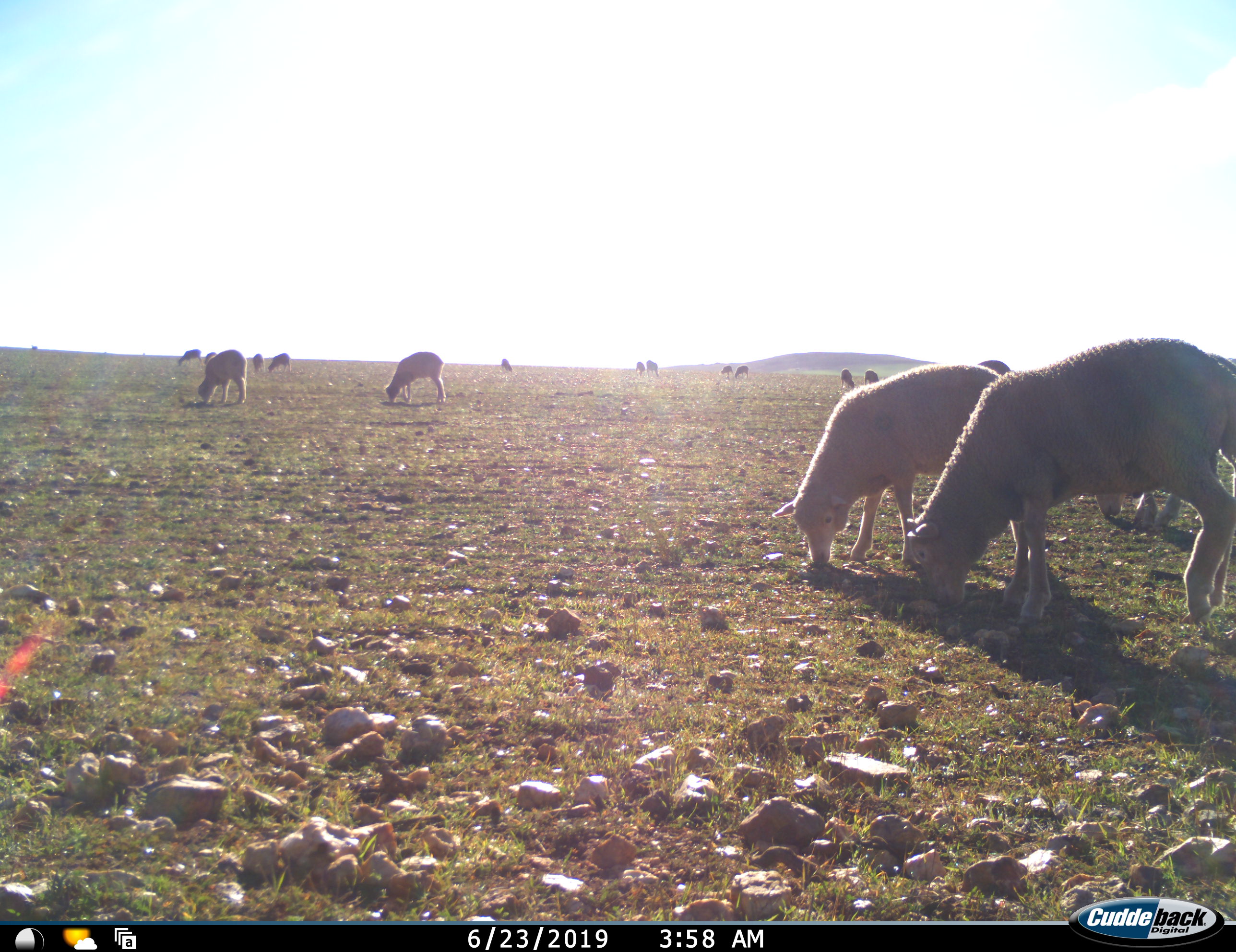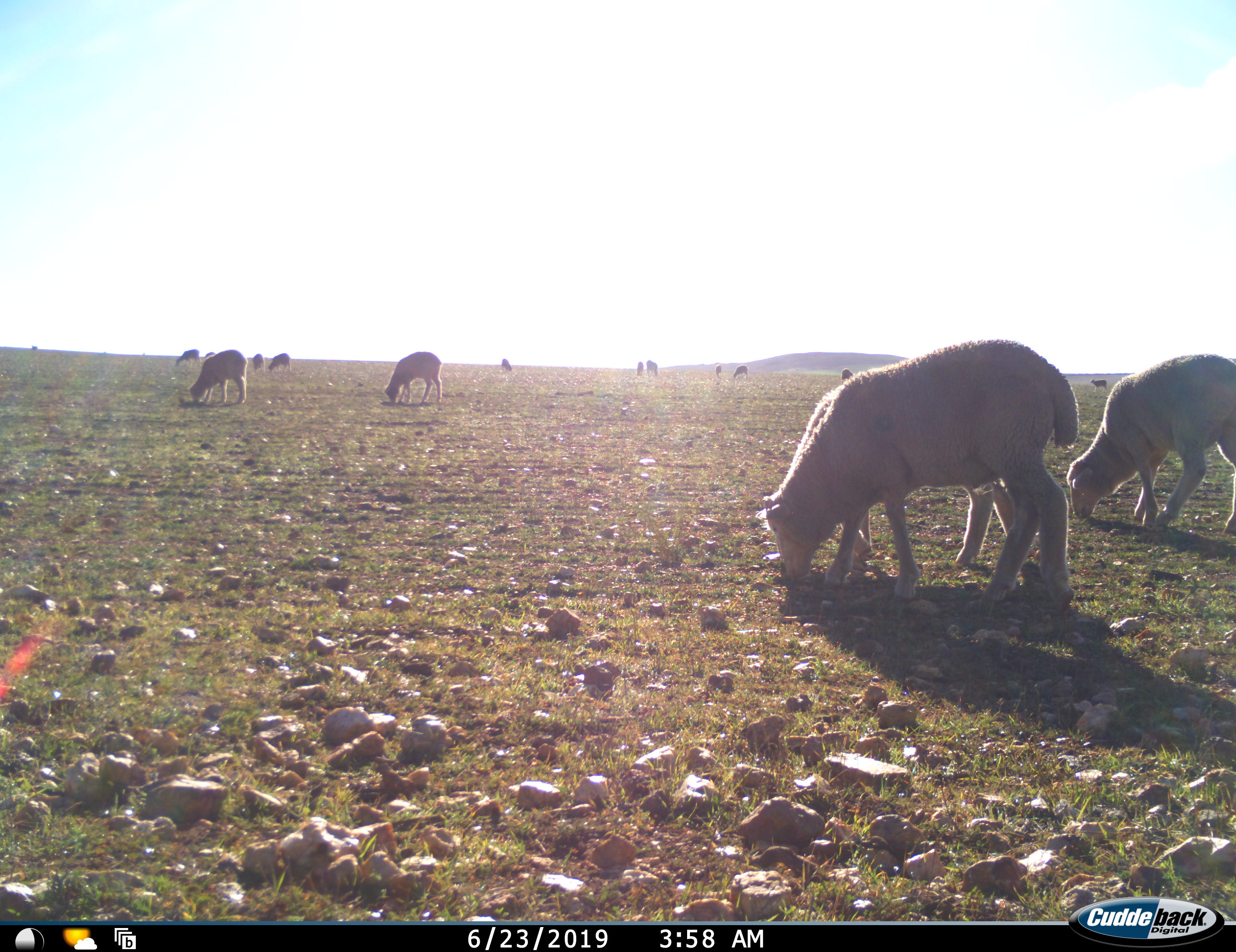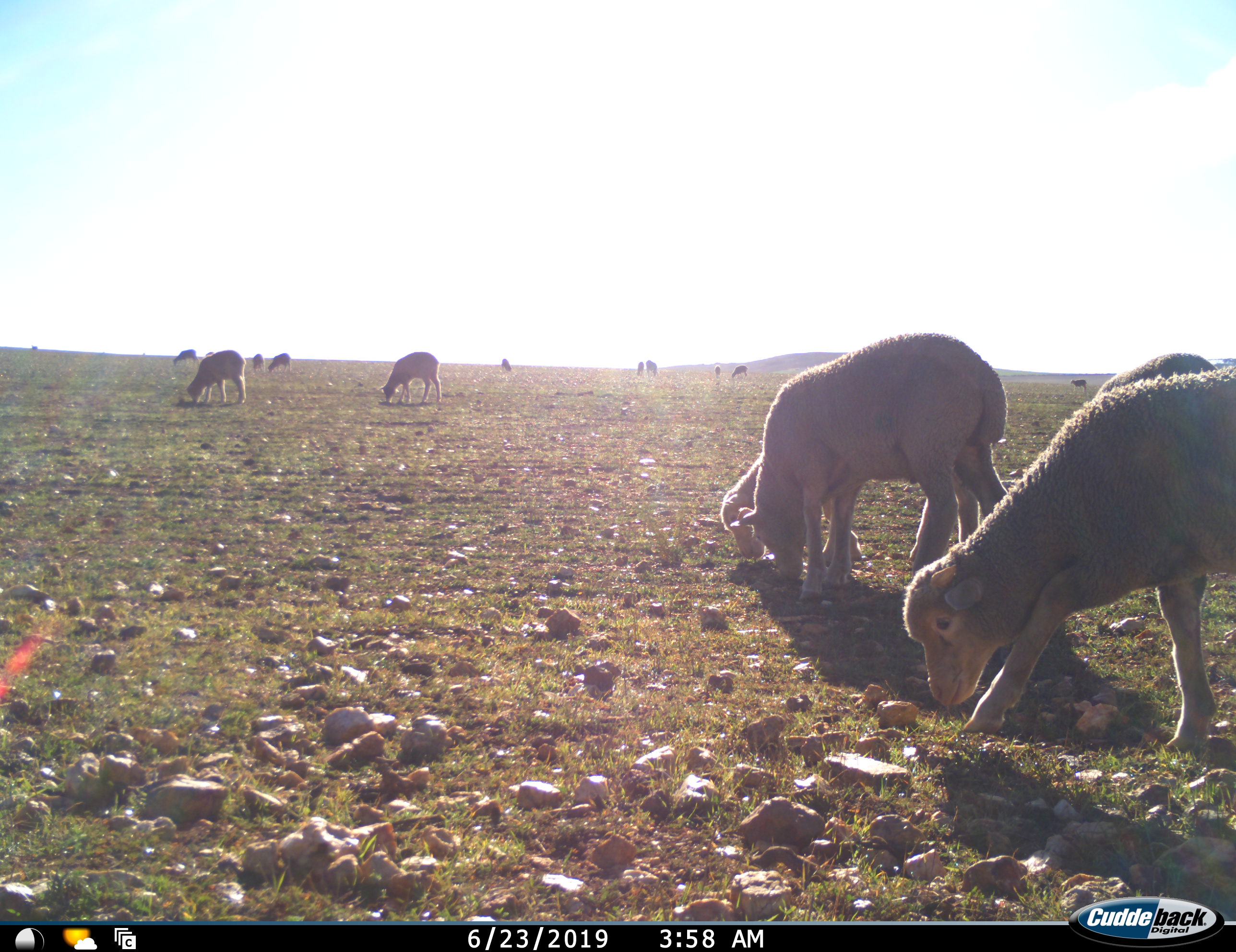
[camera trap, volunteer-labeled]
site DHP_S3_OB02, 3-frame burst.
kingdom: Animalia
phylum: Chordata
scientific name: Vertebrata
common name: domestic animal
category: domesticanimal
Domesticanimal (domestic animal) (Vertebrata), count 11-50. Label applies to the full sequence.